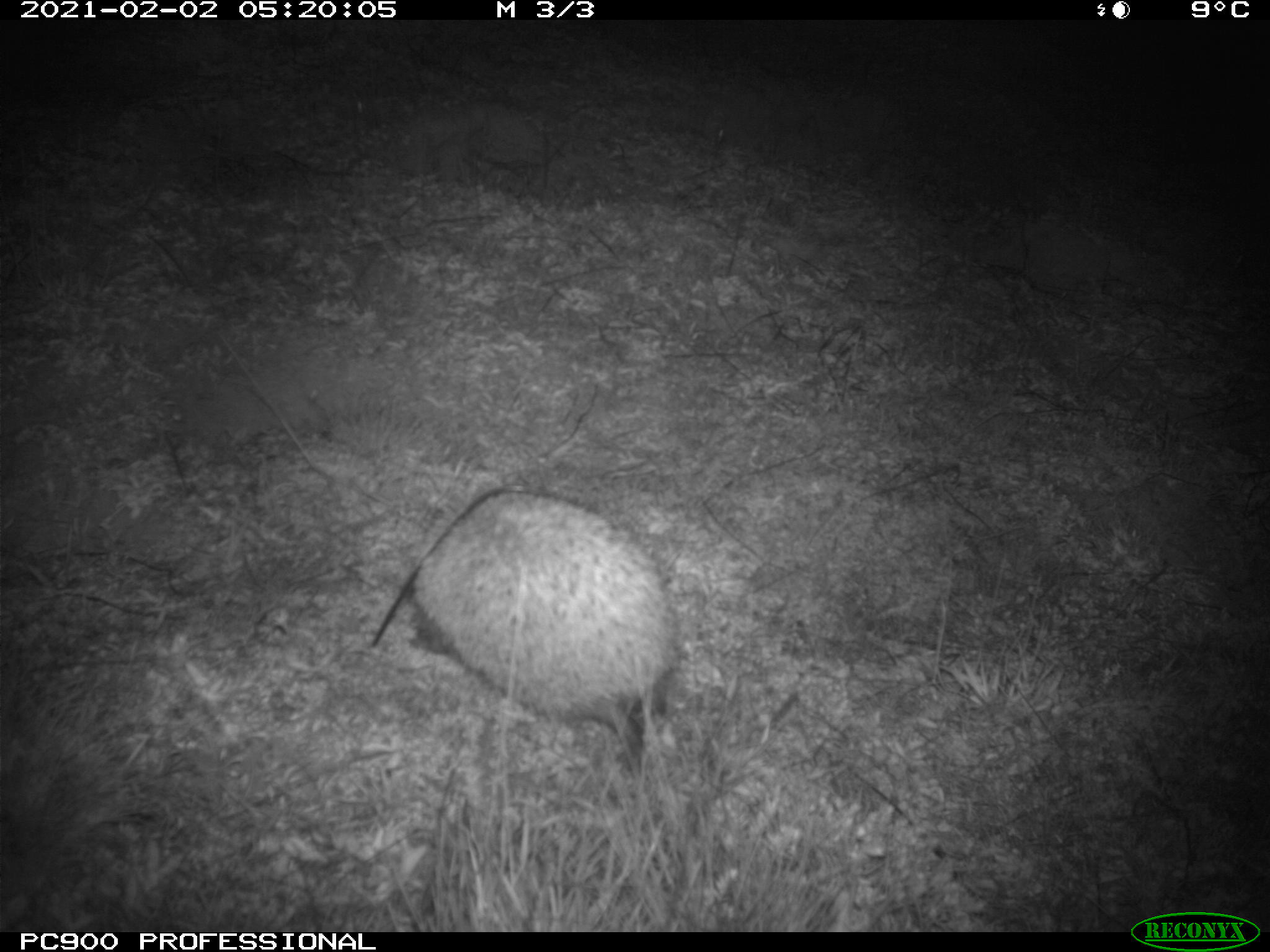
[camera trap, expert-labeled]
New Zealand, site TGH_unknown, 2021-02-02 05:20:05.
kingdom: Animalia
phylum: Chordata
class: Mammalia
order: Eulipotyphla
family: Erinaceidae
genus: Erinaceus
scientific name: Erinaceus europaeus europaeus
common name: european hedgehog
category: hedgehog